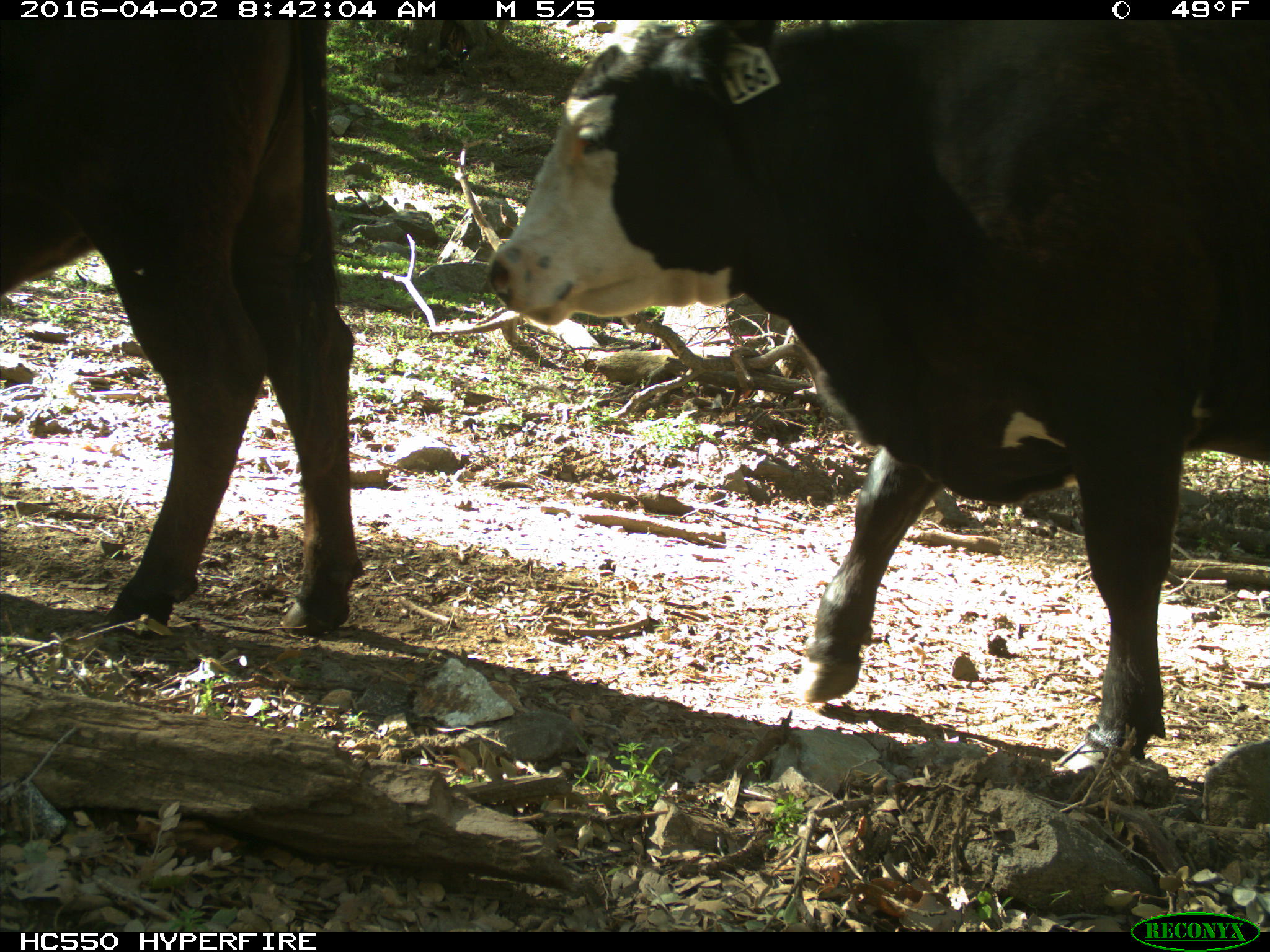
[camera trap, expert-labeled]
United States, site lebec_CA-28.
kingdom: Animalia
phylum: Chordata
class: Mammalia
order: Artiodactyla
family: Bovidae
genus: Bos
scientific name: Bos taurus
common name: domestic cow